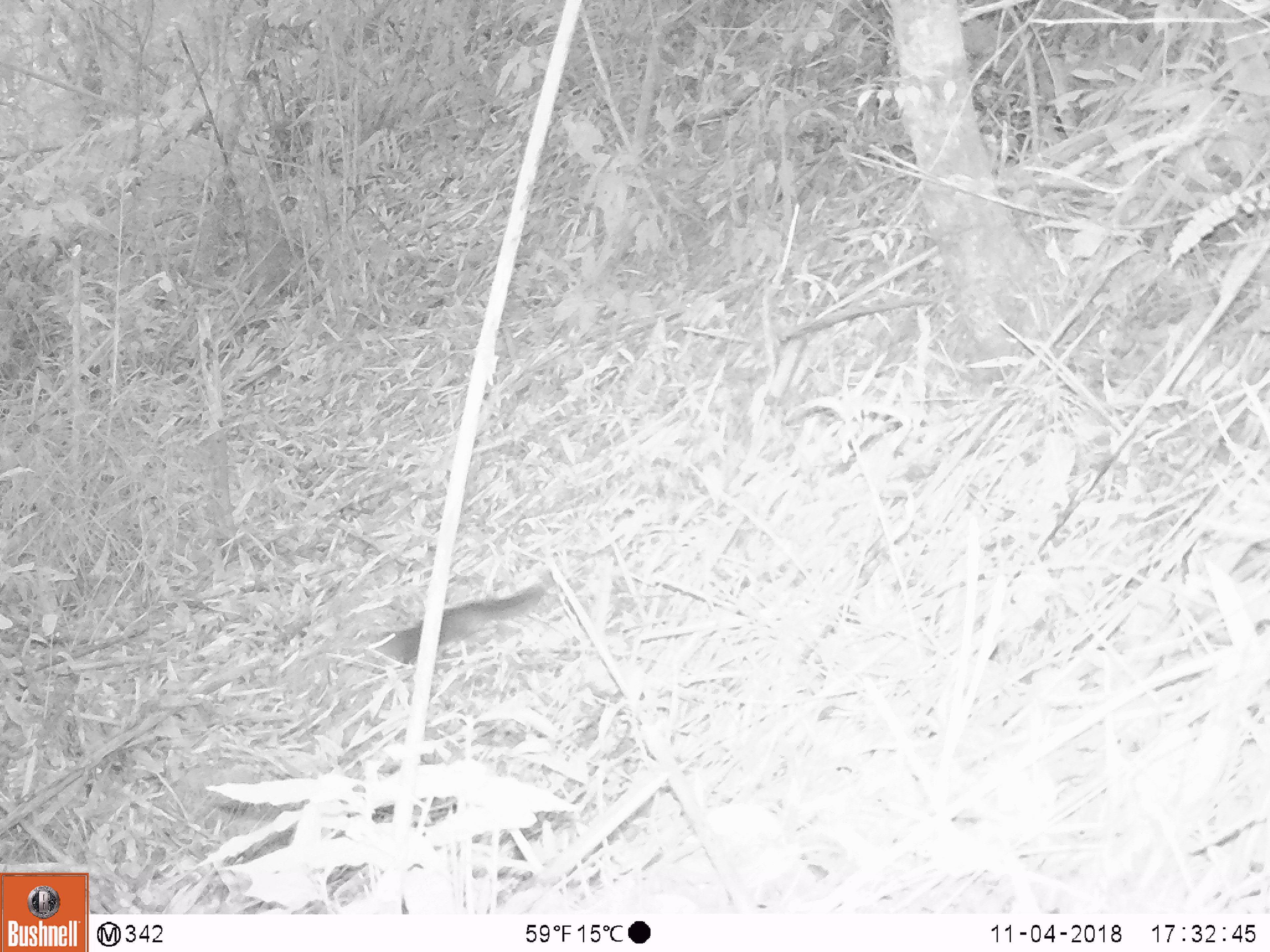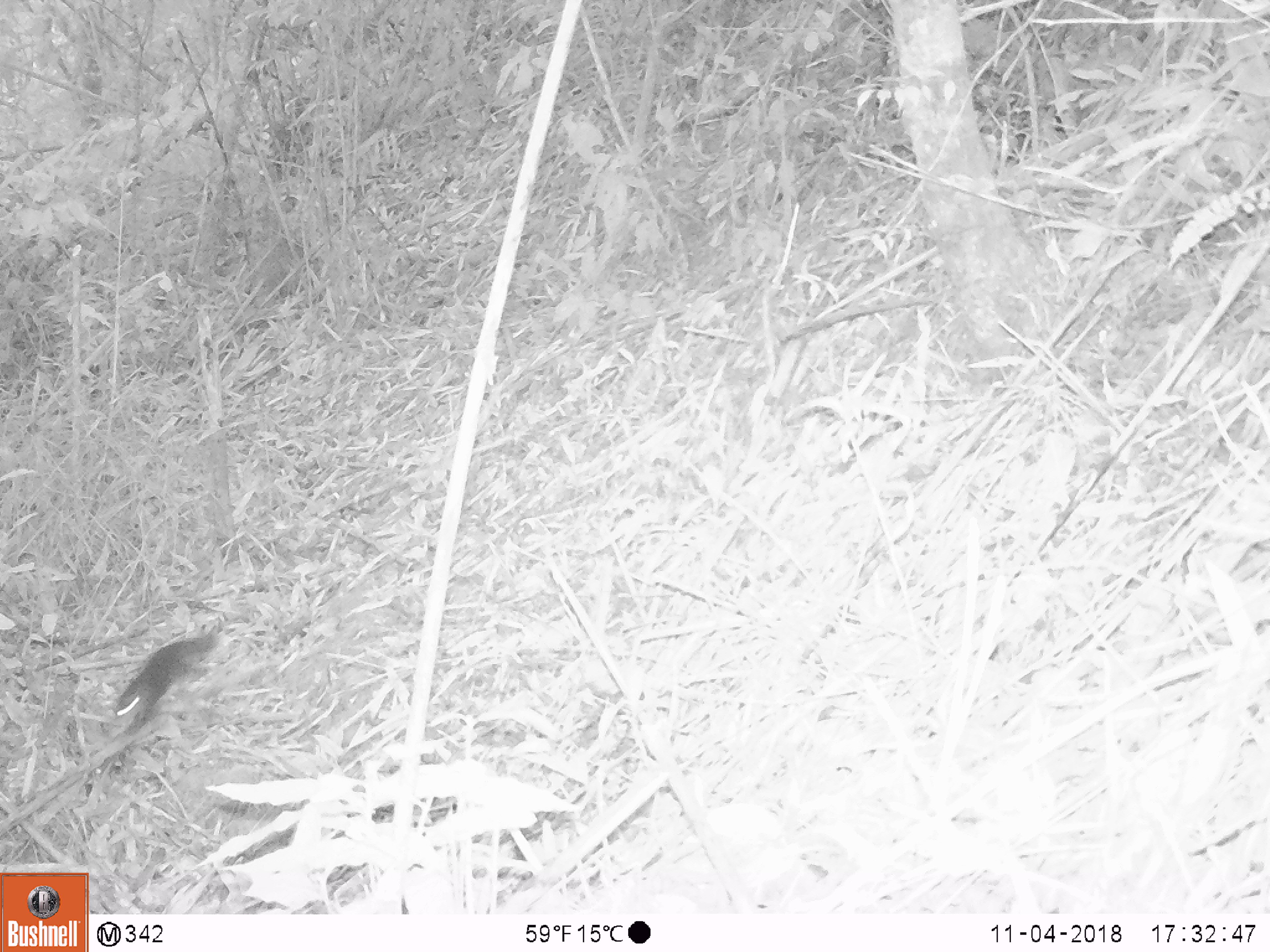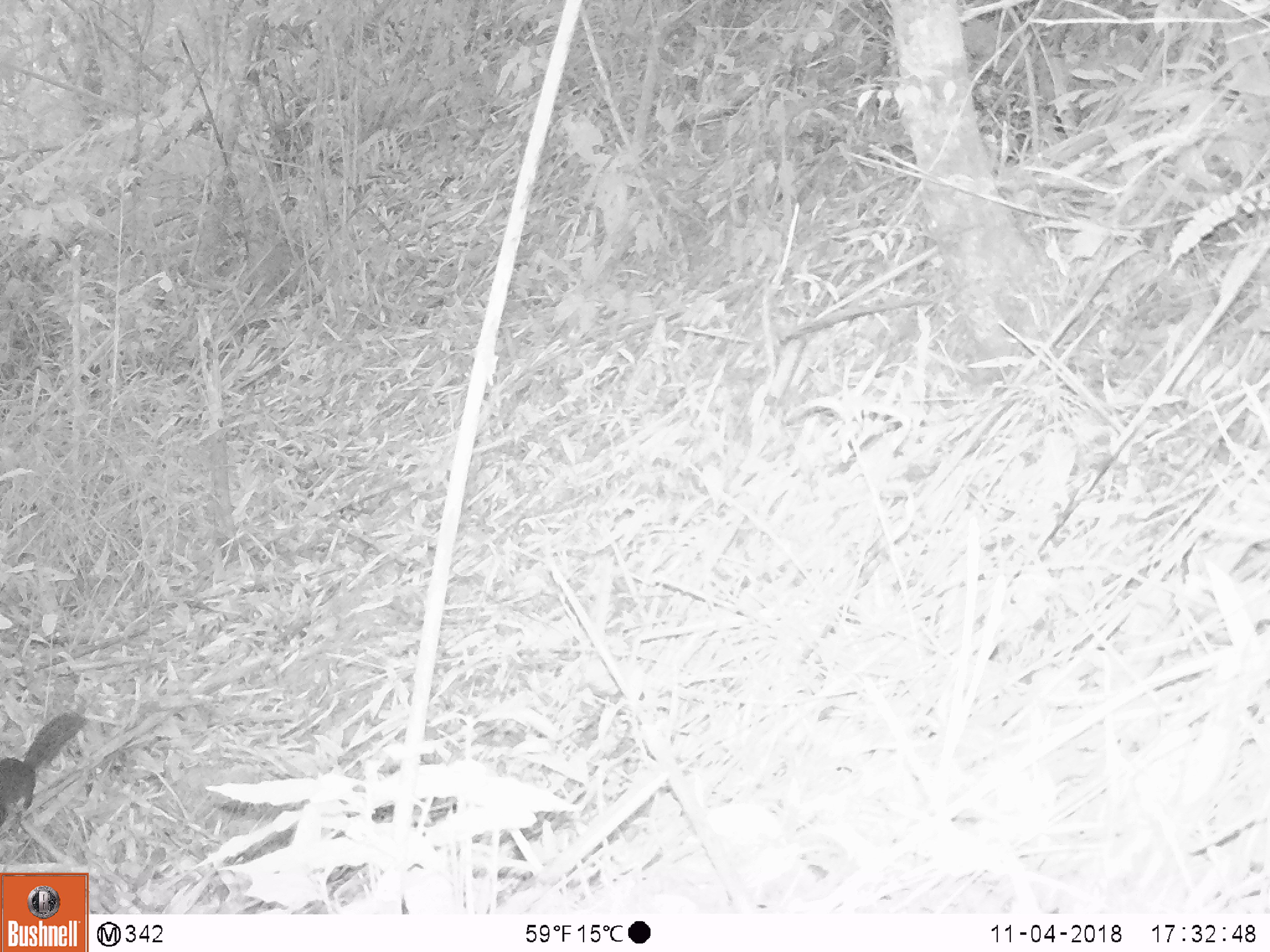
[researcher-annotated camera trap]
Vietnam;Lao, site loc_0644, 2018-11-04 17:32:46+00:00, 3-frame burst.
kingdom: Animalia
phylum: Chordata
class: Mammalia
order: Rodentia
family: Sciuridae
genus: Sciurus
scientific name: Sciurus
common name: squirrel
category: unidentified squirrel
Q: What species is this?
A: Unidentified squirrel (squirrel) (Sciurus).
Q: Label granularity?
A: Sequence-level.